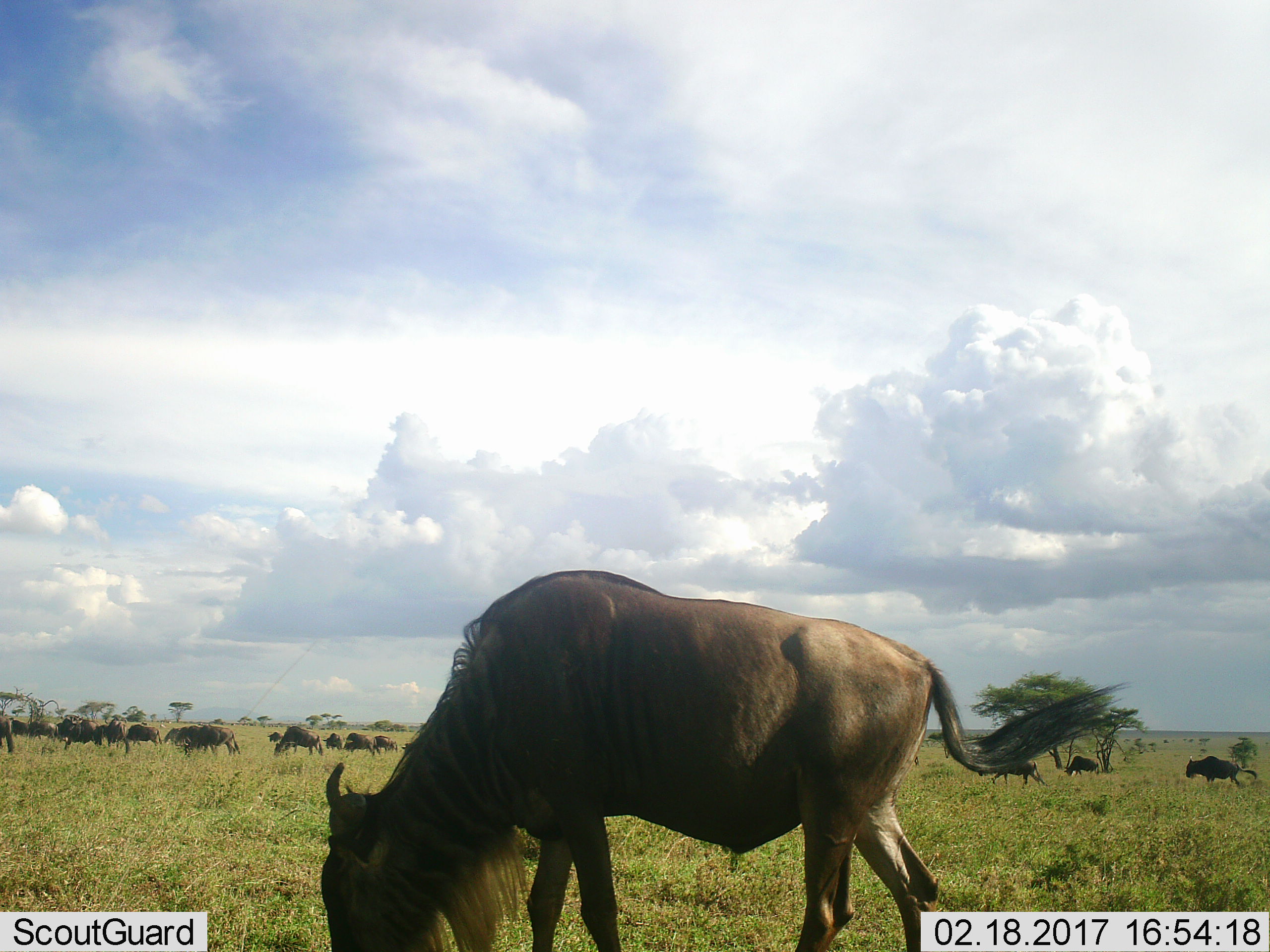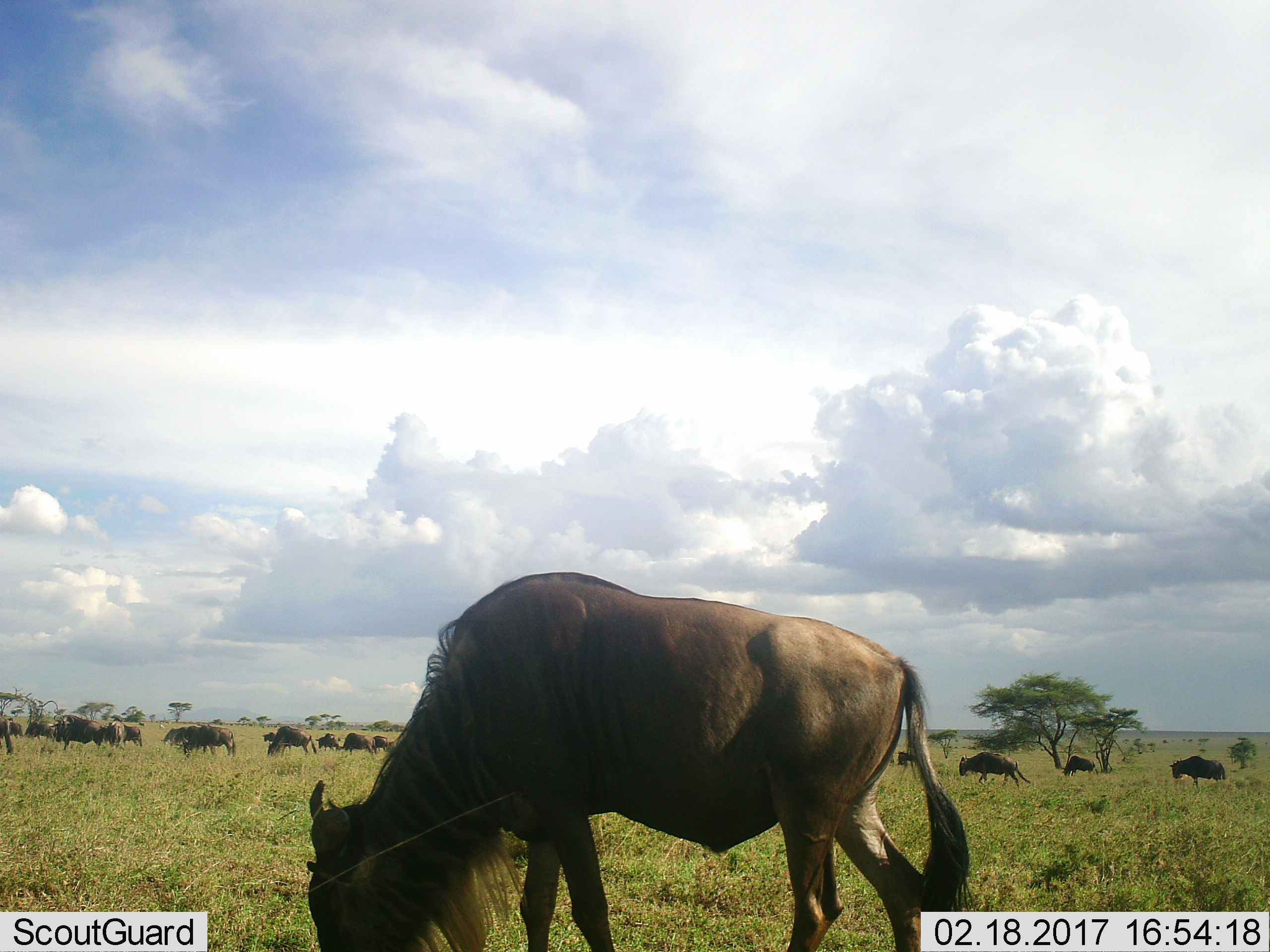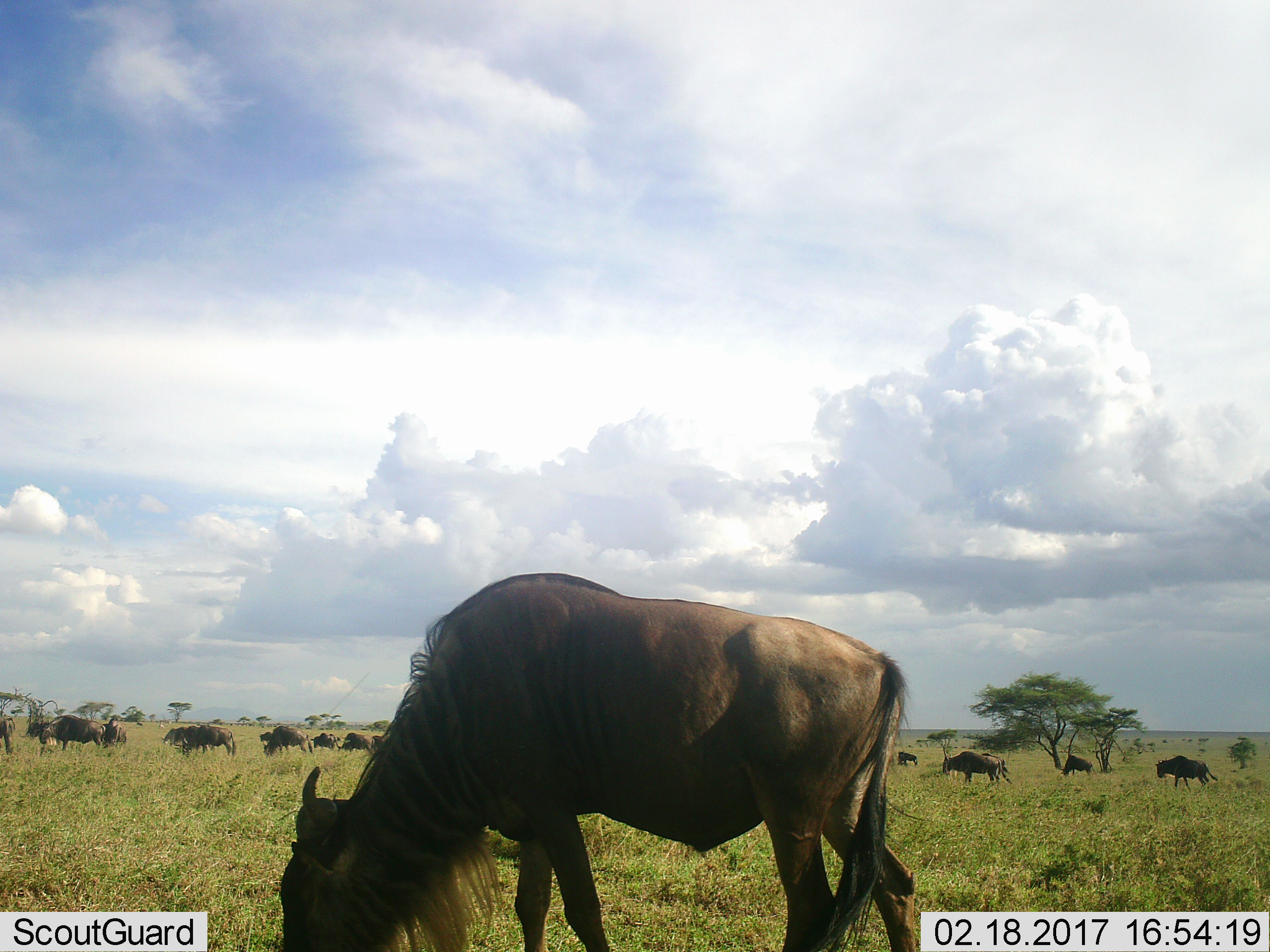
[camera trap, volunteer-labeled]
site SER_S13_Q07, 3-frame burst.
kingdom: Animalia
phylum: Chordata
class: Mammalia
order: Artiodactyla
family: Bovidae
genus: Connochaetes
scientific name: Connochaetes taurinus taurinus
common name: blue wildebeest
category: wildebeestblue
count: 11-50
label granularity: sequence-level